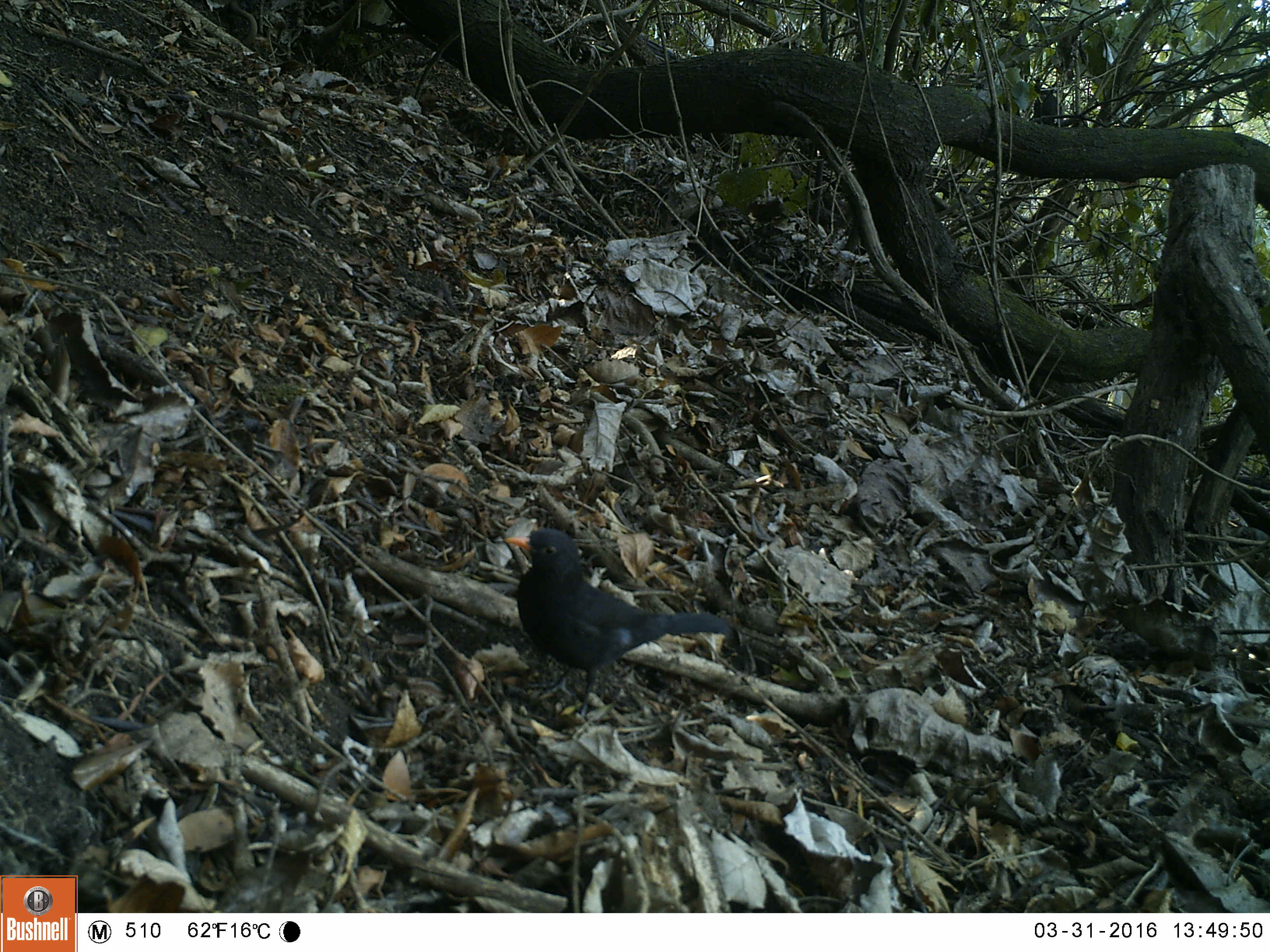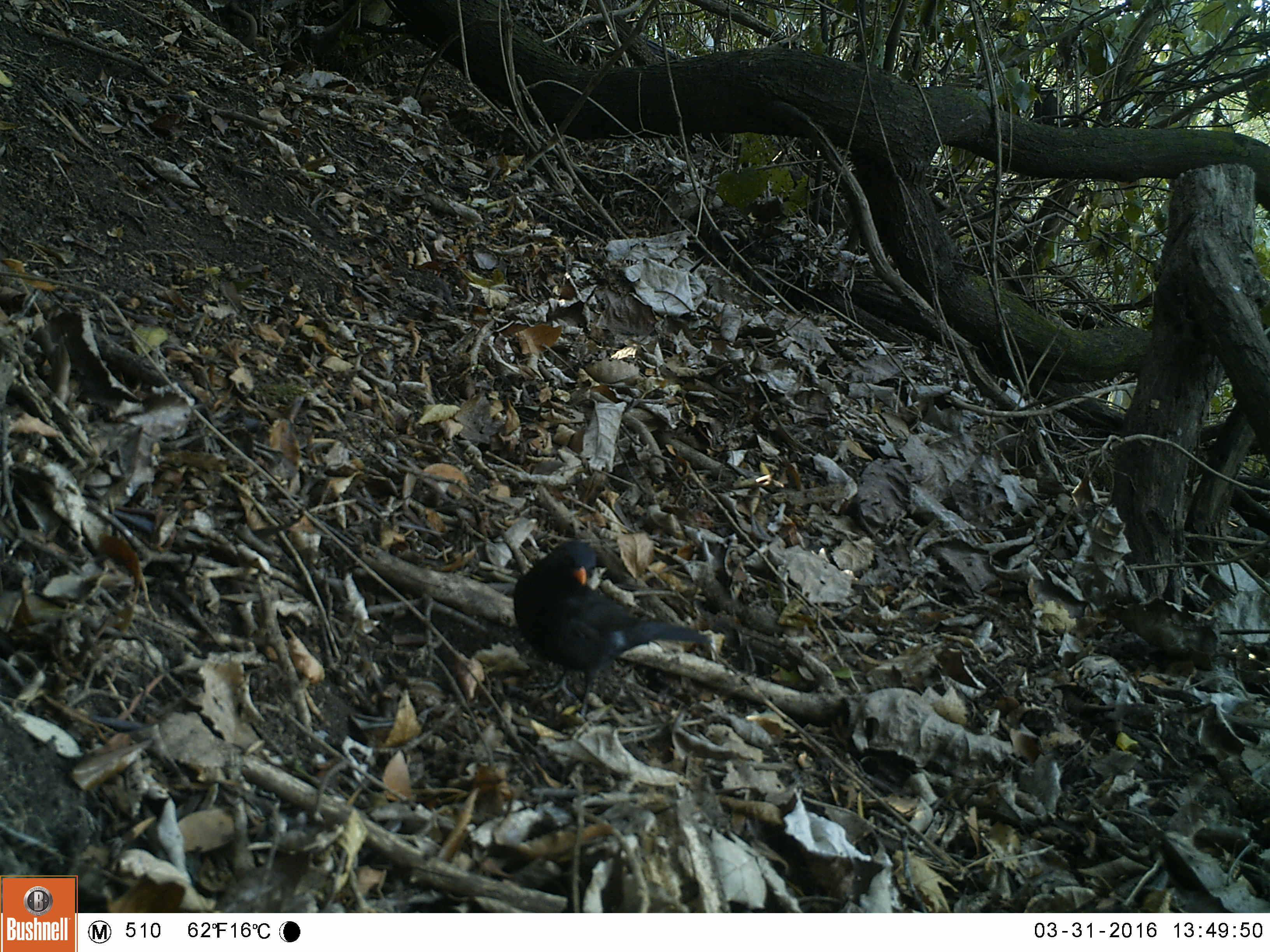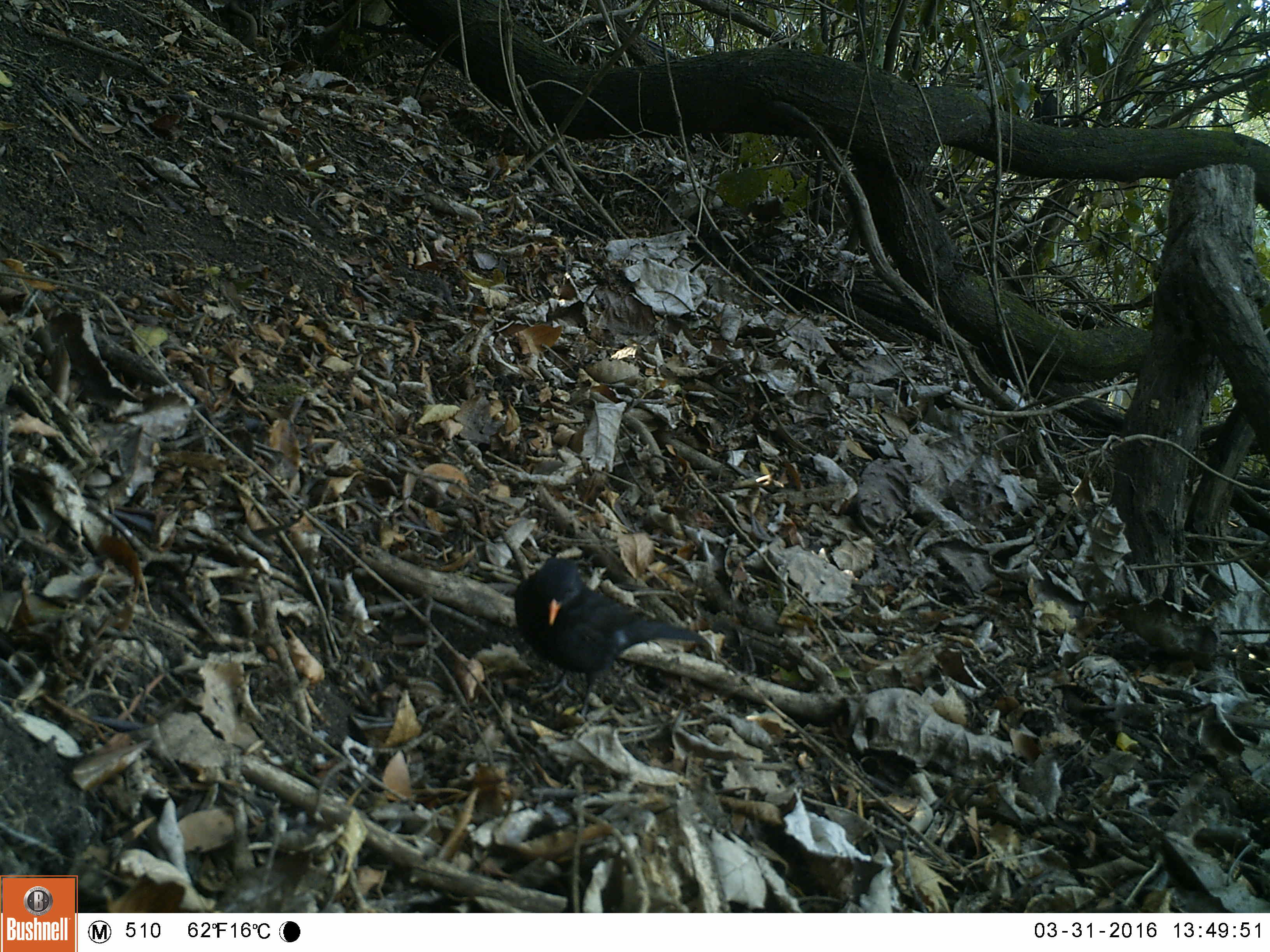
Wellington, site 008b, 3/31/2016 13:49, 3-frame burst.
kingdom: Animalia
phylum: Chordata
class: Aves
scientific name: Aves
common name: bird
Bird (Aves).